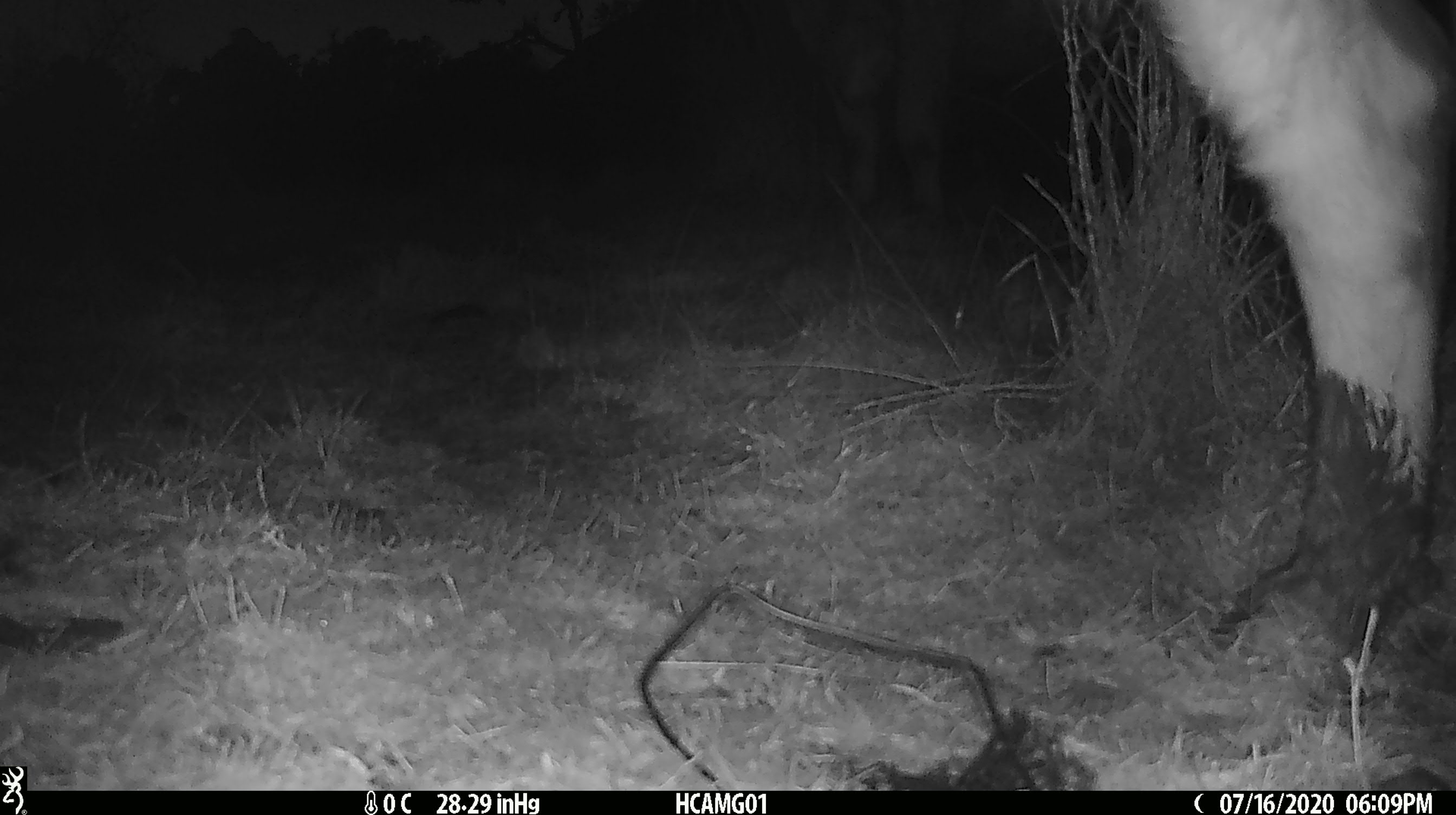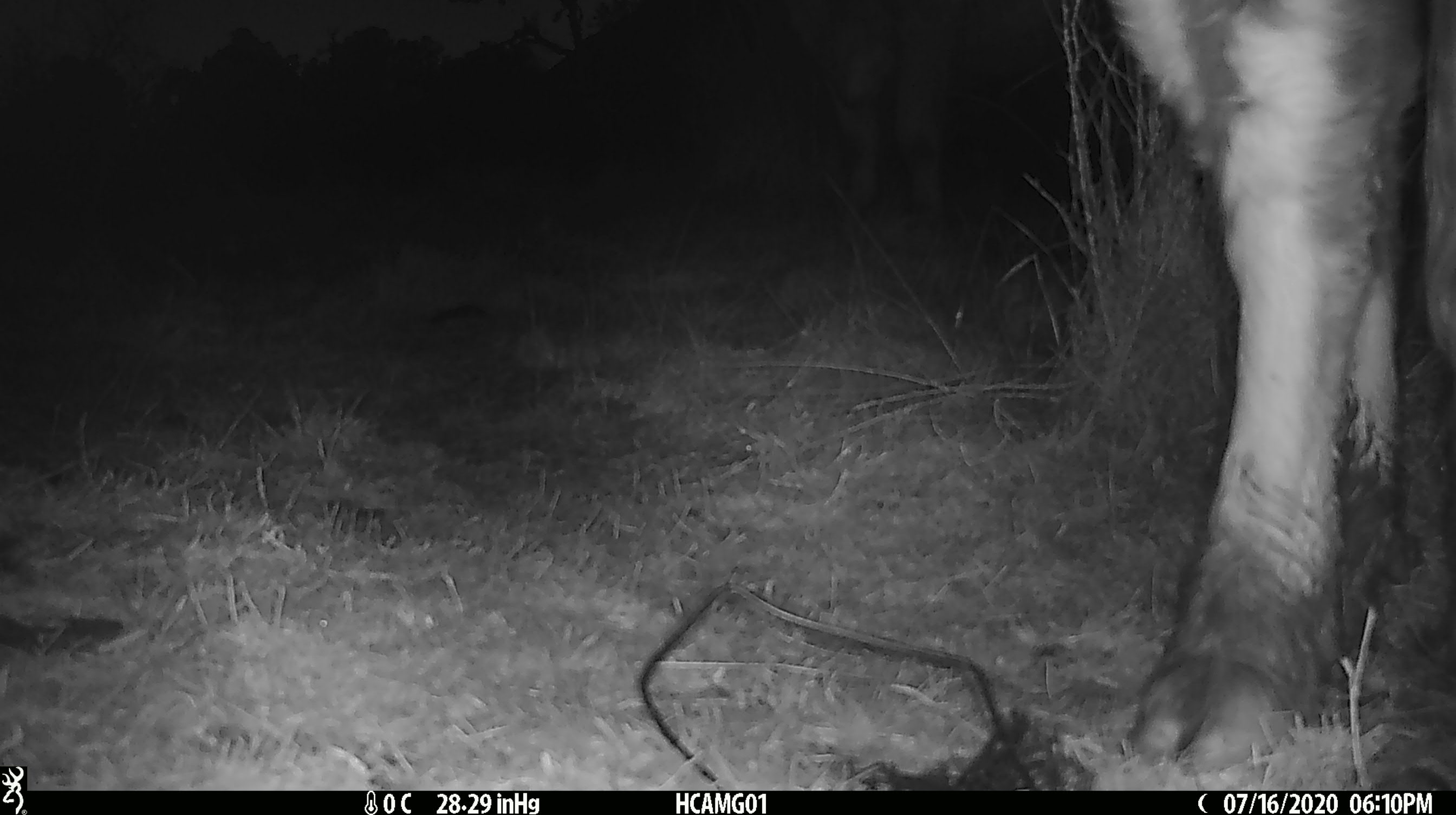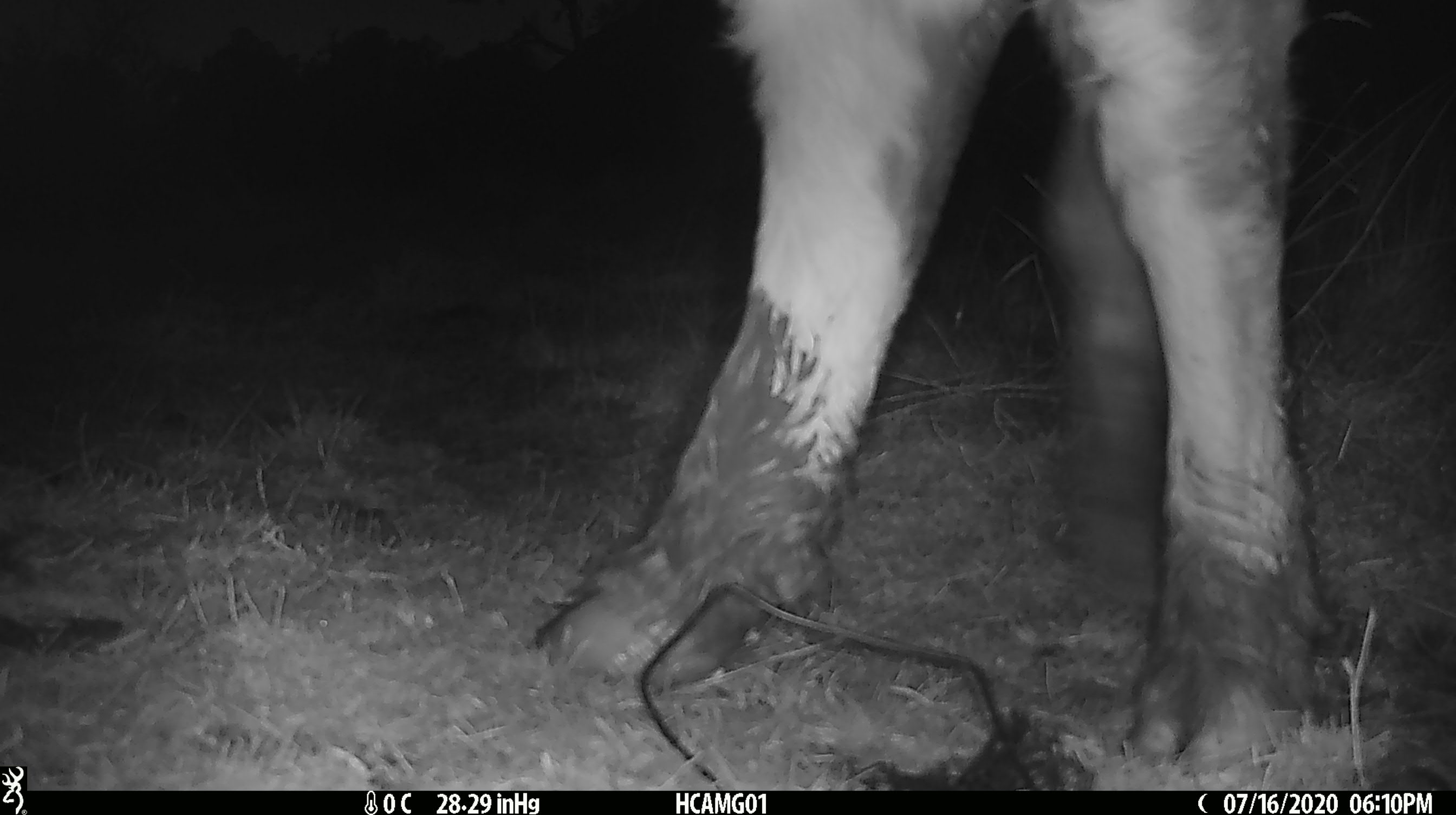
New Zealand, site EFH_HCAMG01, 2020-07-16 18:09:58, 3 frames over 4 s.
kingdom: Animalia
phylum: Chordata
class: Mammalia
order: Artiodactyla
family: Bovidae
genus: Bos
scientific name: Bos taurus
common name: domestic cow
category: cow